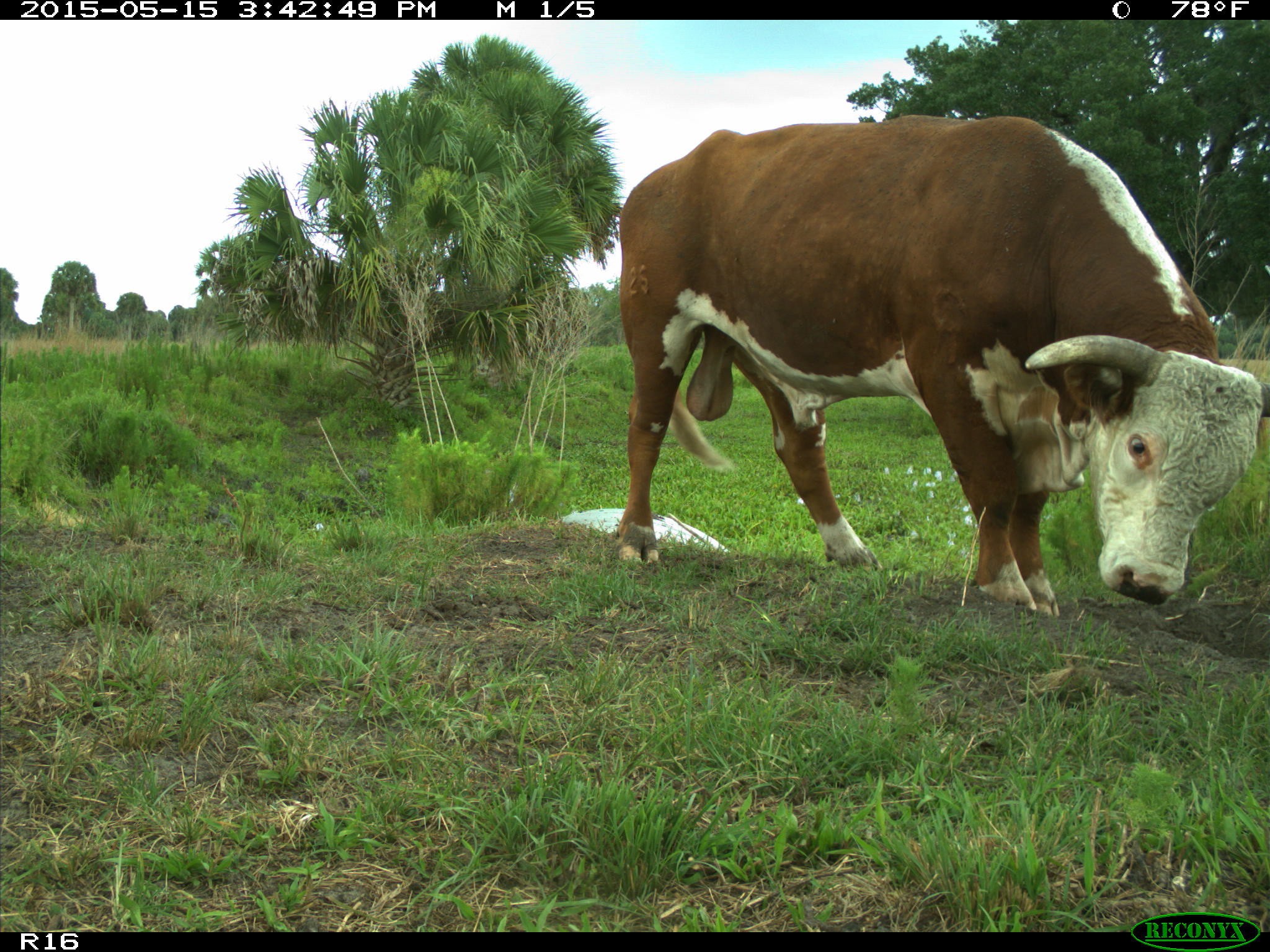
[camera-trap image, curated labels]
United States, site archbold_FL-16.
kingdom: Animalia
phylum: Chordata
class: Mammalia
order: Artiodactyla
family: Bovidae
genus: Bos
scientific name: Bos taurus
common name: domestic cow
Bos taurus (domestic cow).